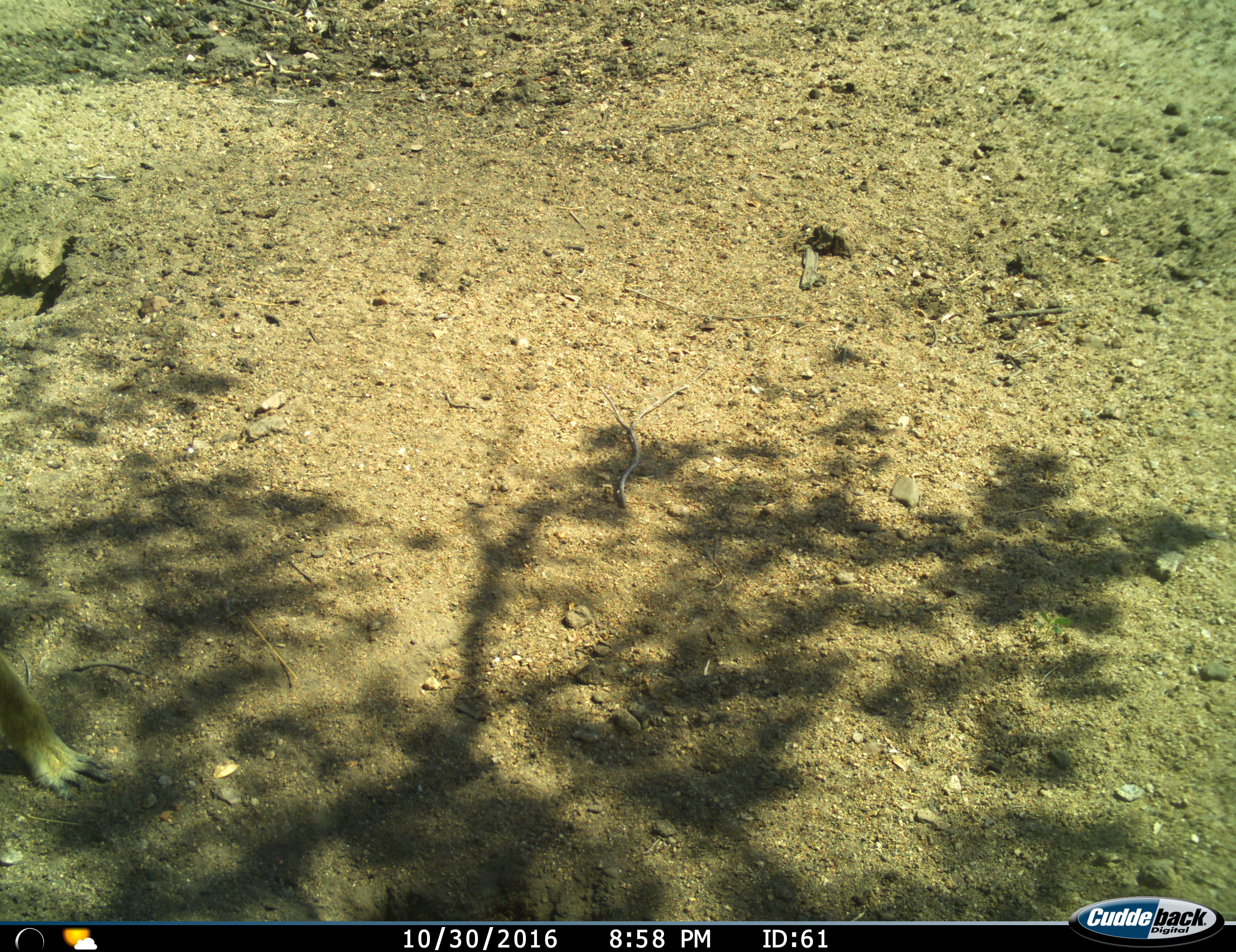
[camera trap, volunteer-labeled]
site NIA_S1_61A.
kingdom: Animalia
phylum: Chordata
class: Mammalia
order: Primates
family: Cercopithecidae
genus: Papio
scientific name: Papio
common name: baboon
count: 1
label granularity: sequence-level